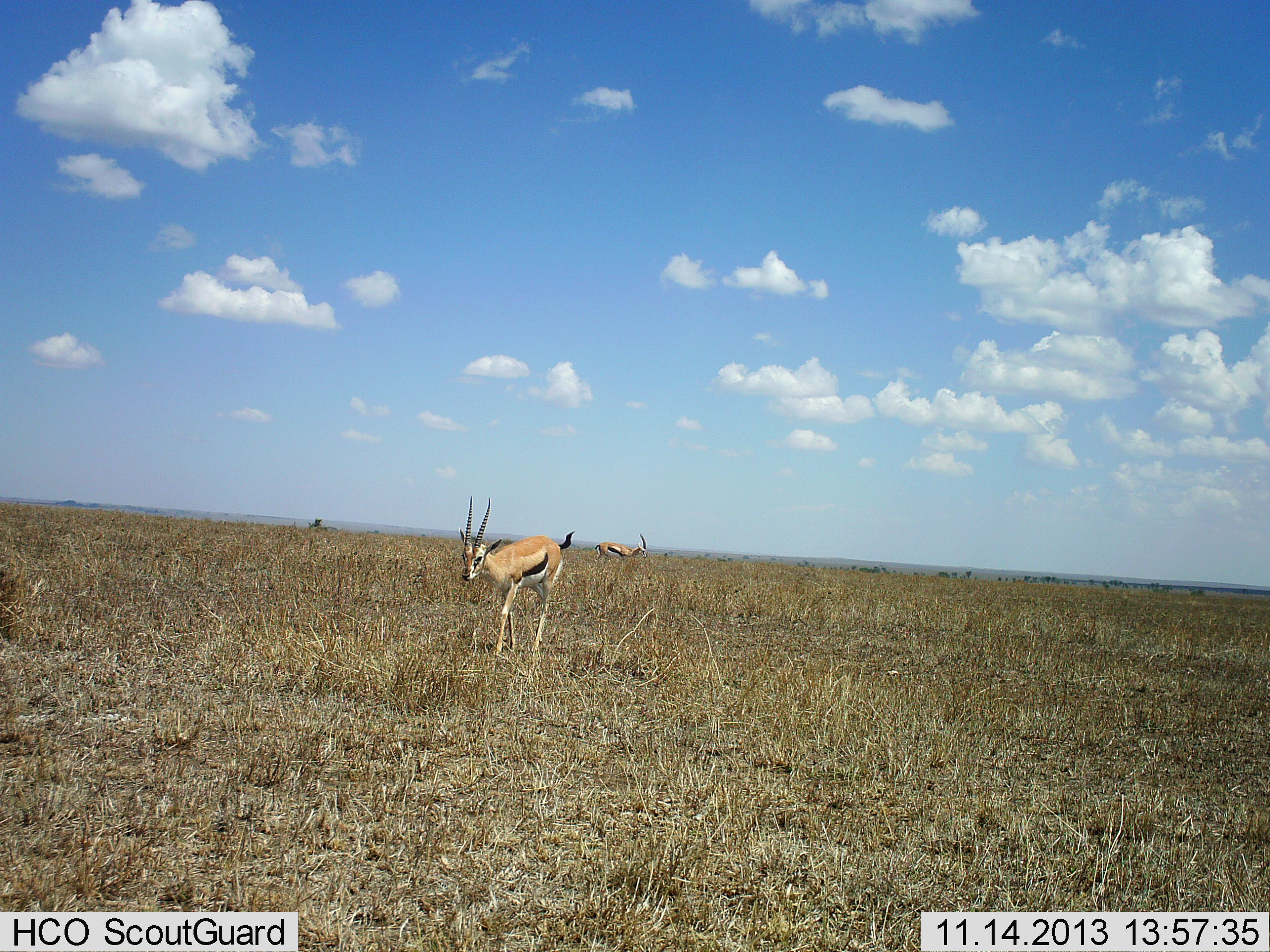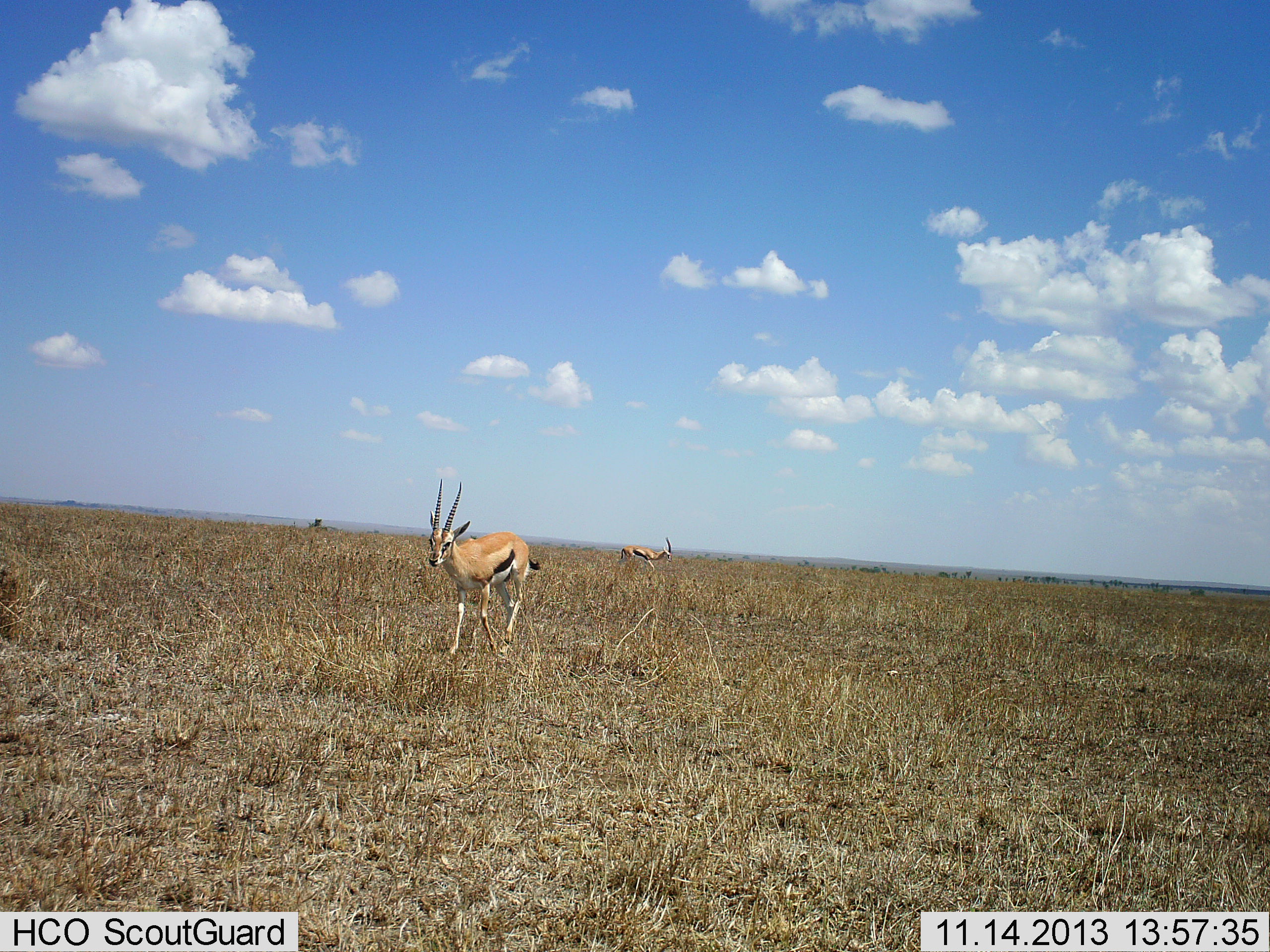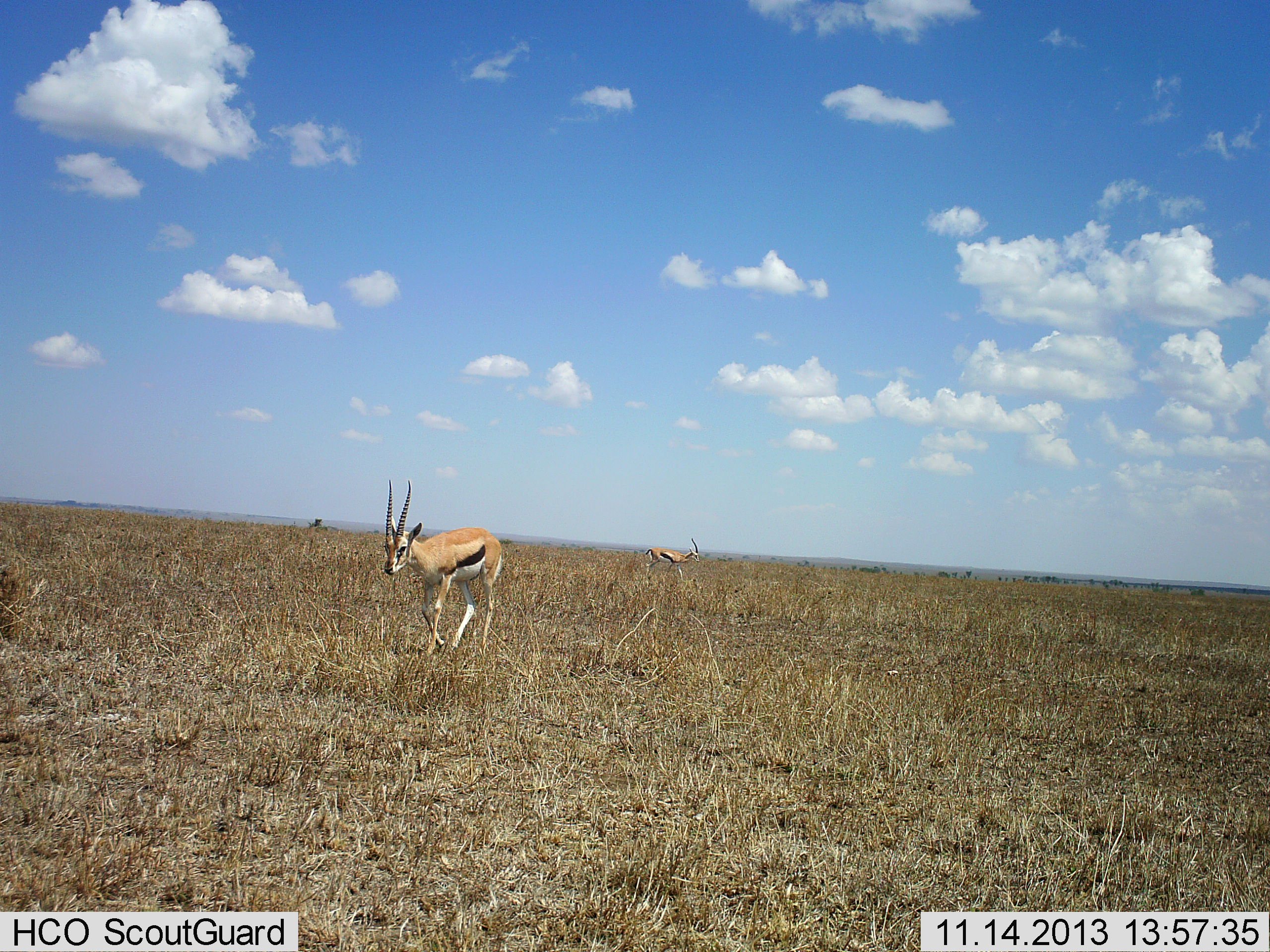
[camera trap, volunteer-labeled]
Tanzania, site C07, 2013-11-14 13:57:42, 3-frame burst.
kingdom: Animalia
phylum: Chordata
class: Mammalia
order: Artiodactyla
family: Bovidae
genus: Eudorcas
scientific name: Eudorcas thomsonii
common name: thomson's gazelle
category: gazellethomsons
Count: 2.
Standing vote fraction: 20%.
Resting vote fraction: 0%.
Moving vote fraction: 90%.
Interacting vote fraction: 0%.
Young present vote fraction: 0%.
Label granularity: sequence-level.